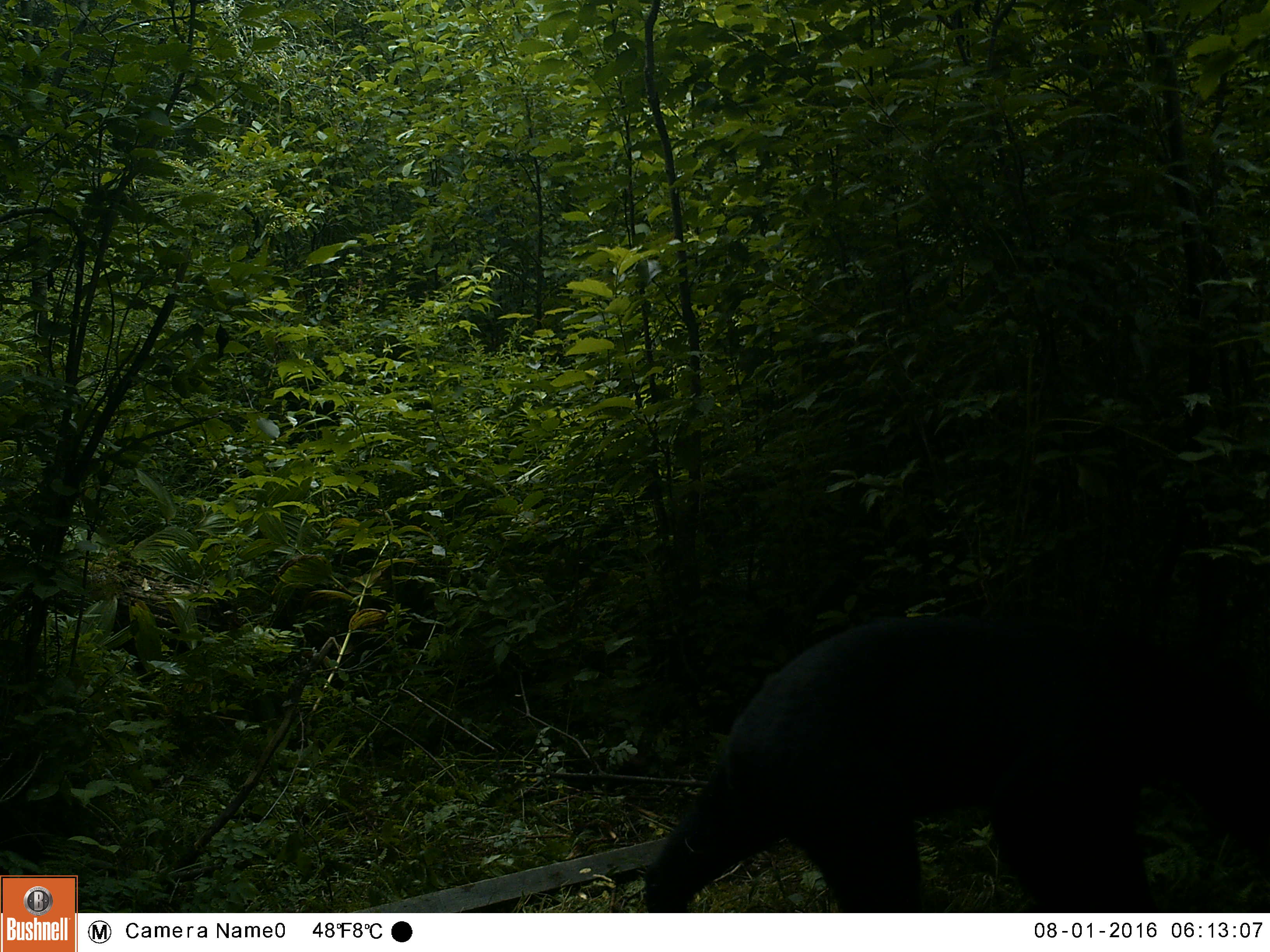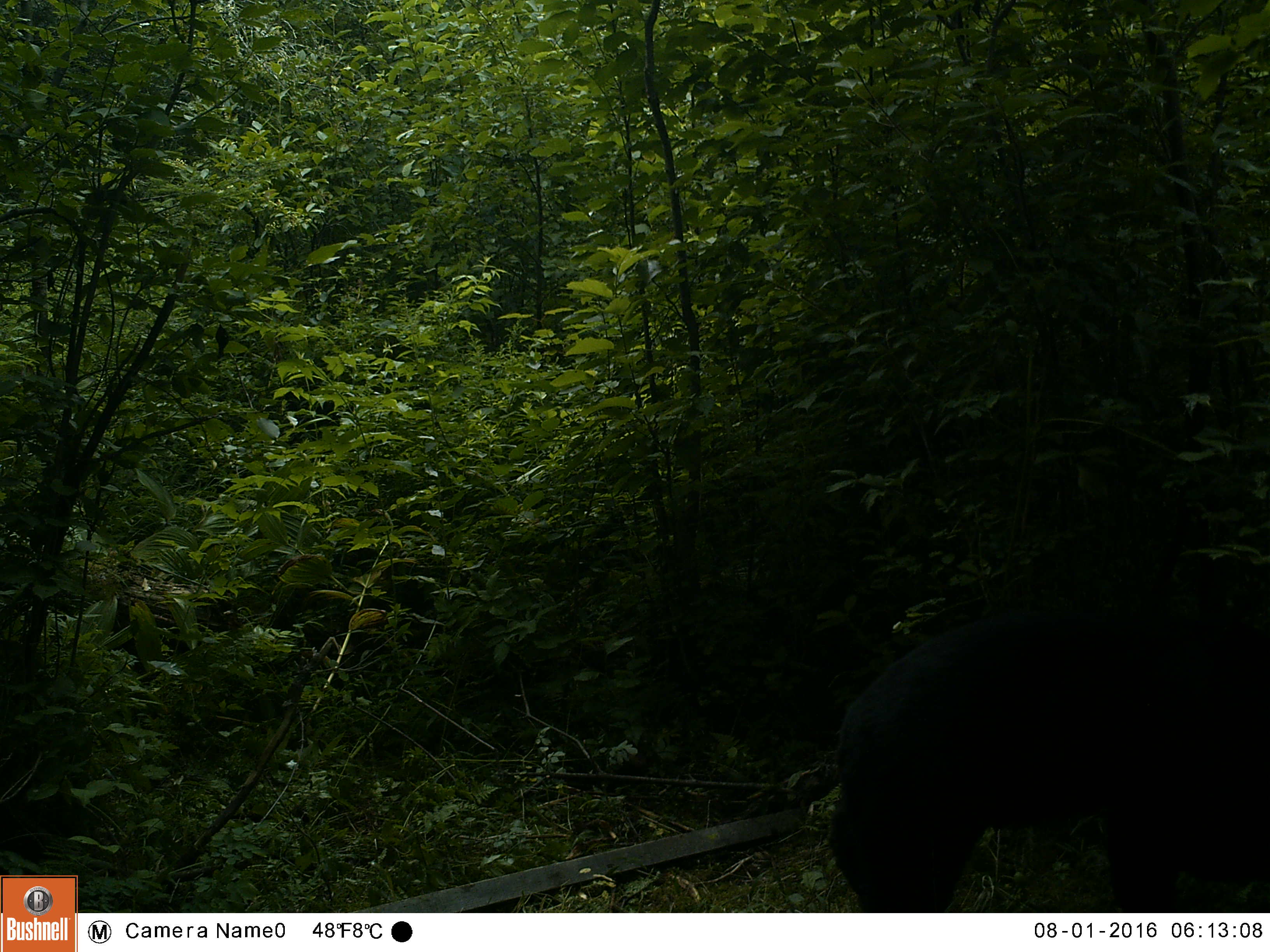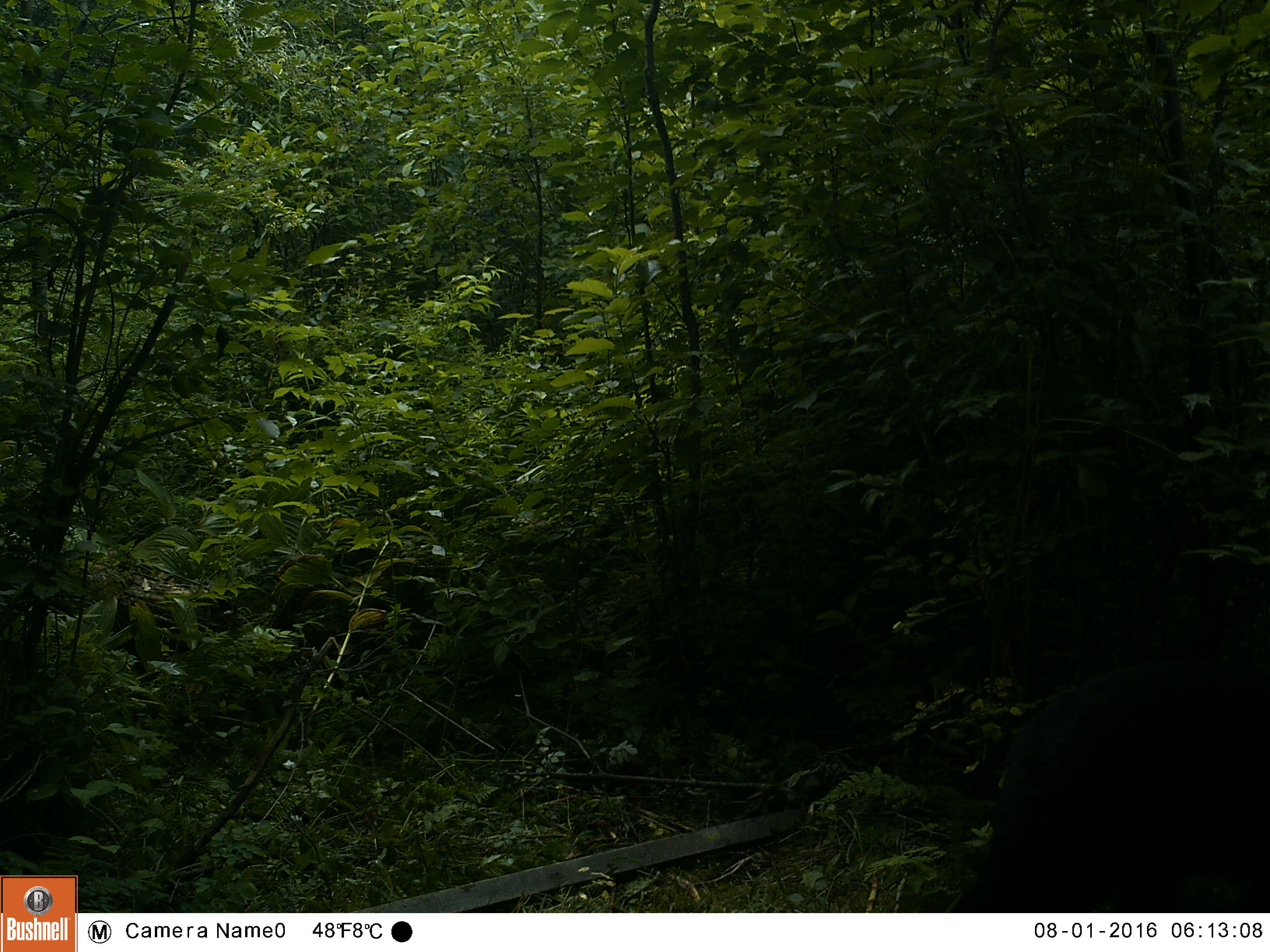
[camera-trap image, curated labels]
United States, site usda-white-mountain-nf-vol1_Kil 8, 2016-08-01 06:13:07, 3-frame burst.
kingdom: Animalia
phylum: Chordata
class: Mammalia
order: Carnivora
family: Ursidae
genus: Ursus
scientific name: Ursus americanus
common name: black bear